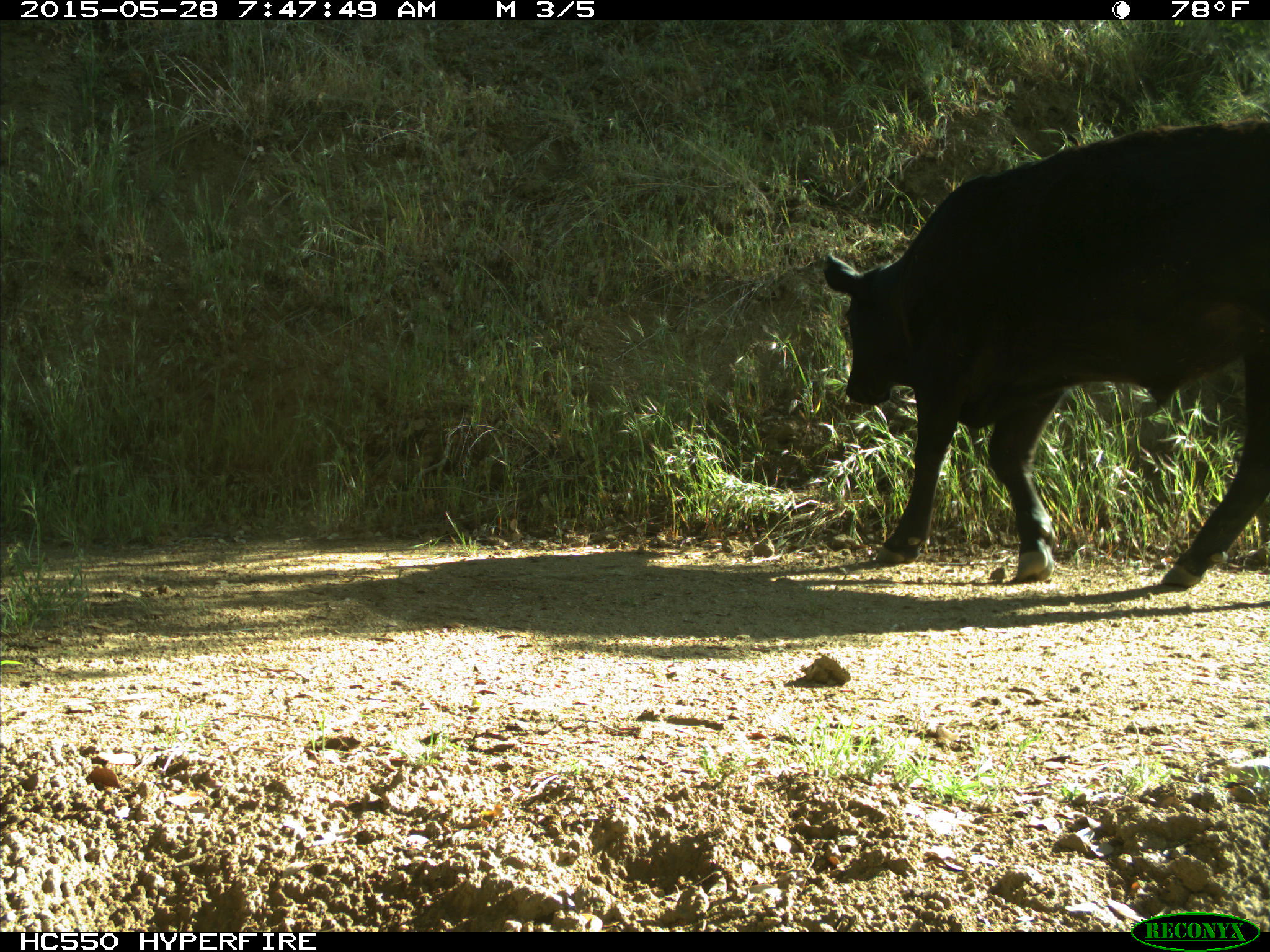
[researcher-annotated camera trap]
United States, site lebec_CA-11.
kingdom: Animalia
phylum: Chordata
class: Mammalia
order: Artiodactyla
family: Bovidae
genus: Bos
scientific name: Bos taurus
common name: domestic cow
Bos taurus (domestic cow).